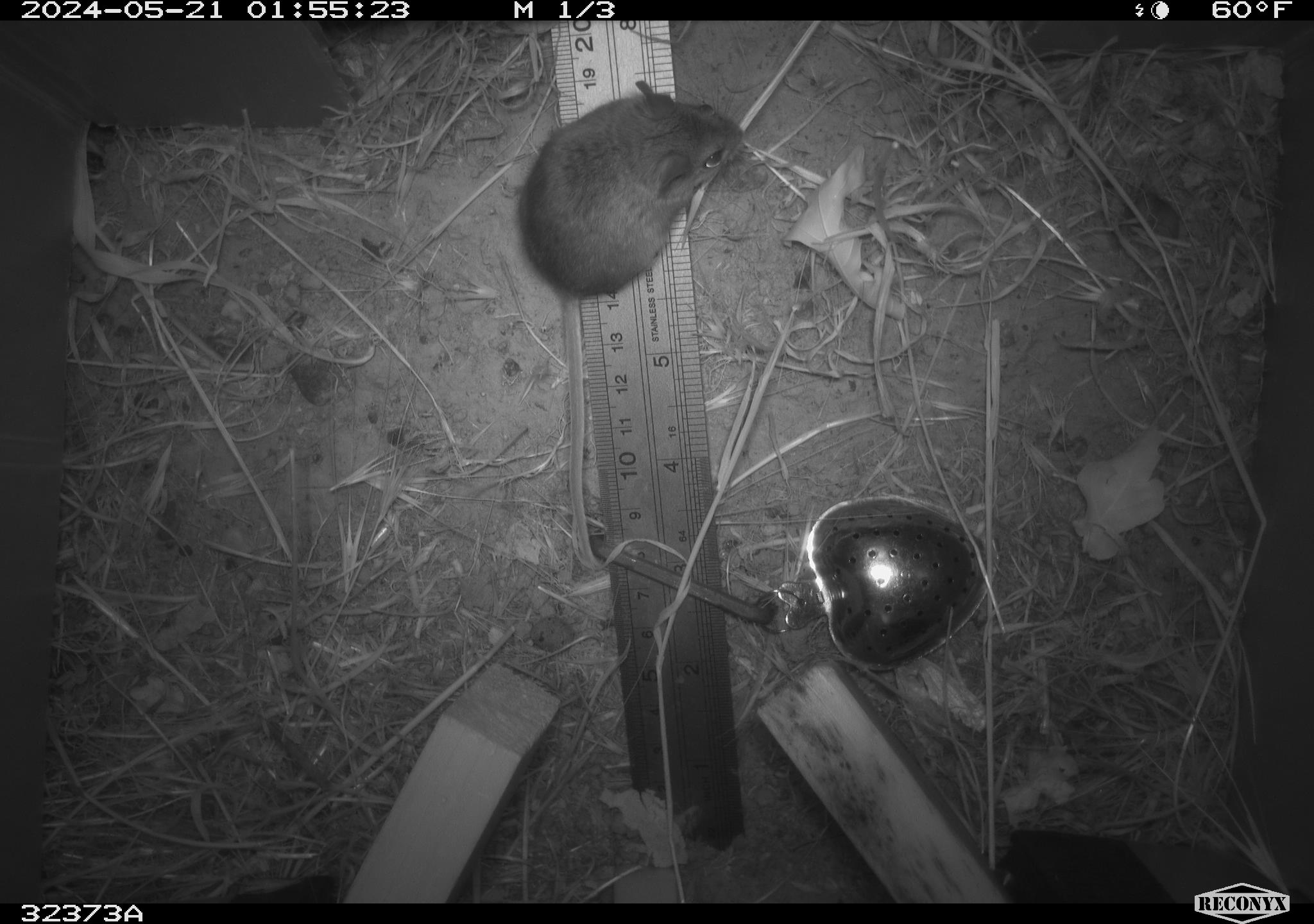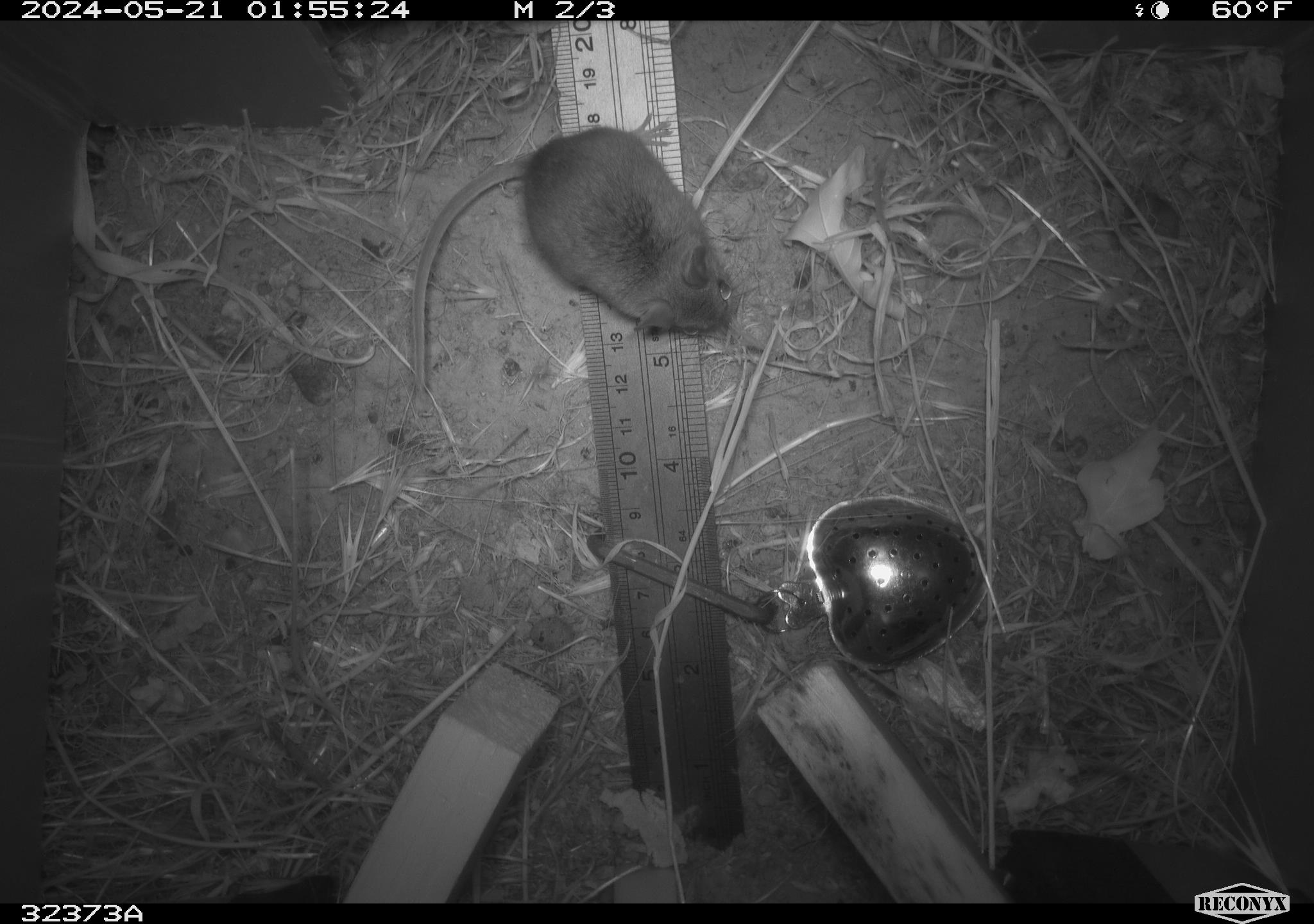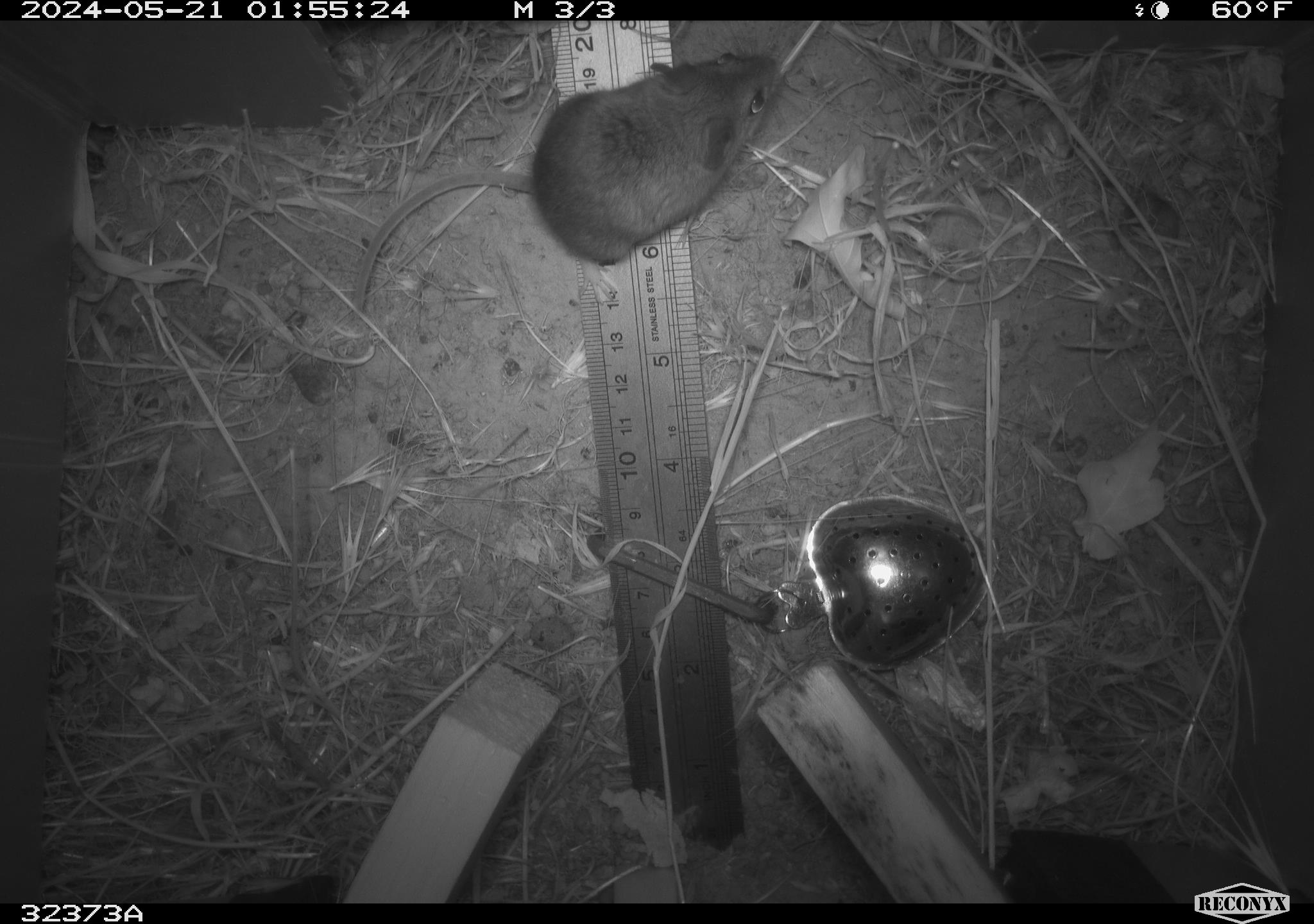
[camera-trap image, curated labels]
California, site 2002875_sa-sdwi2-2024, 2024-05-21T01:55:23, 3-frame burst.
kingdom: Animalia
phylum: Chordata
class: Mammalia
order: Rodentia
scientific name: Rodentia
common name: mouse species